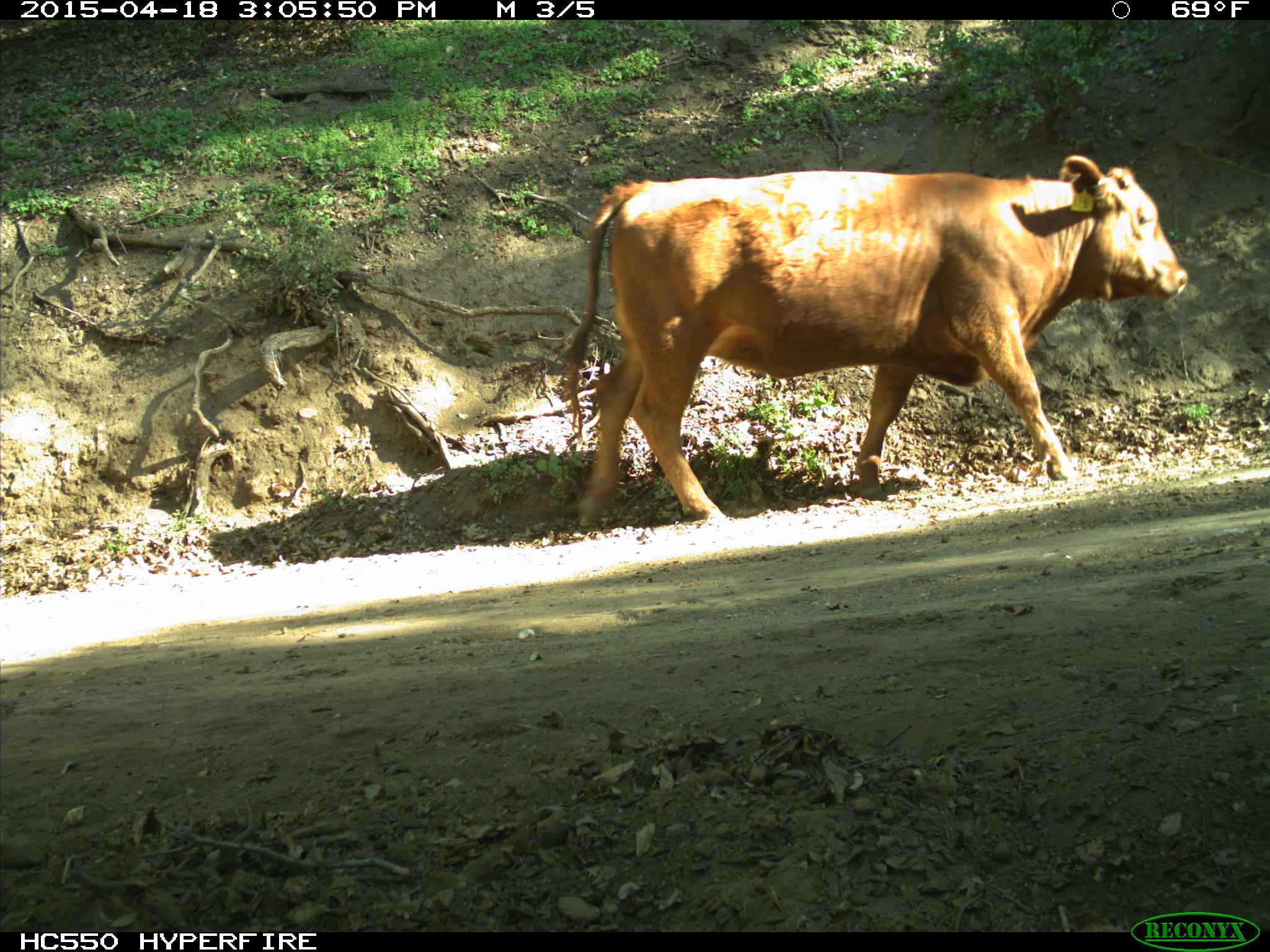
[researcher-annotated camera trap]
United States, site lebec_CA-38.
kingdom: Animalia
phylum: Chordata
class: Mammalia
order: Artiodactyla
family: Bovidae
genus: Bos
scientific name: Bos taurus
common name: domestic cow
Bos taurus (domestic cow).